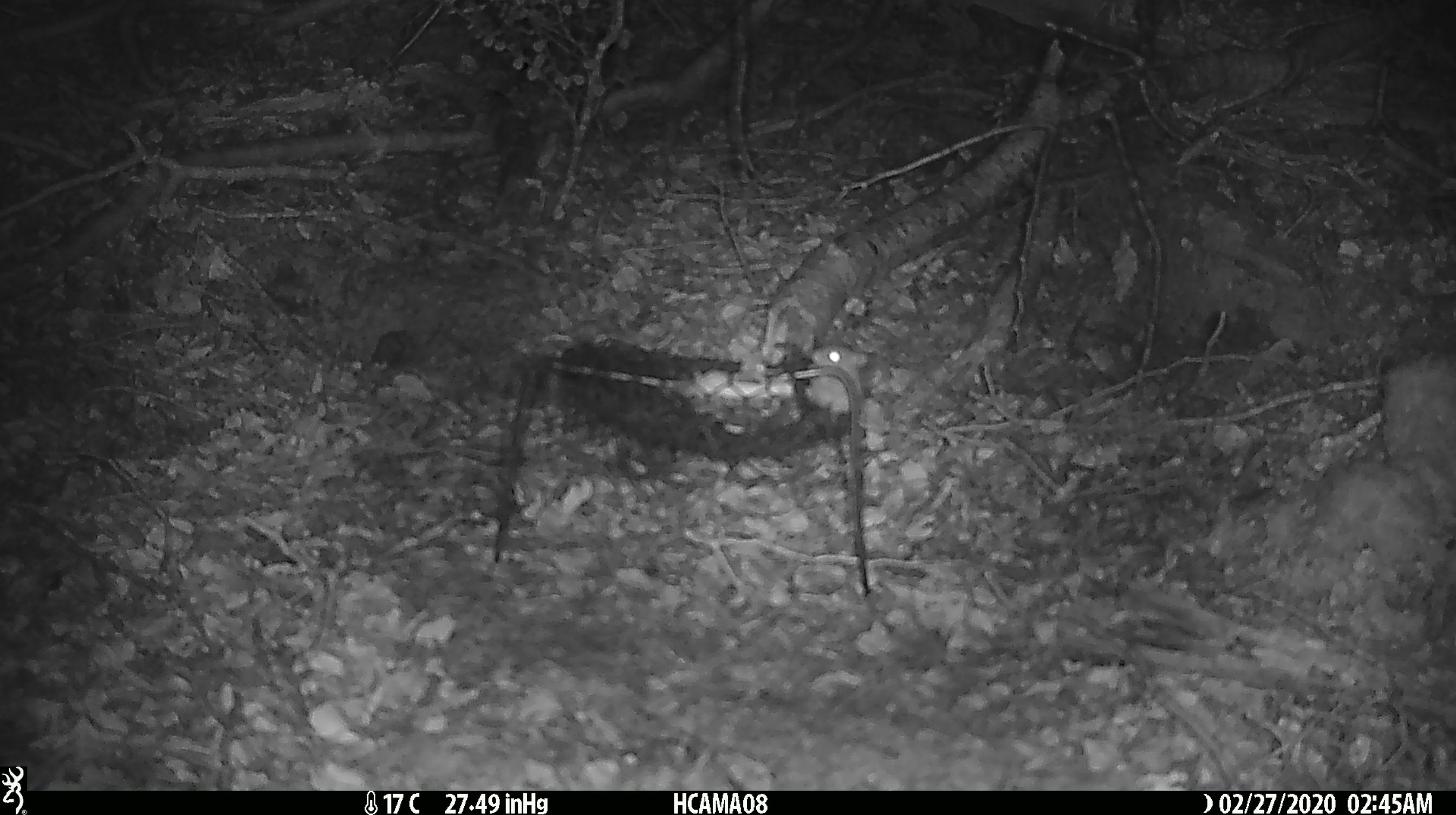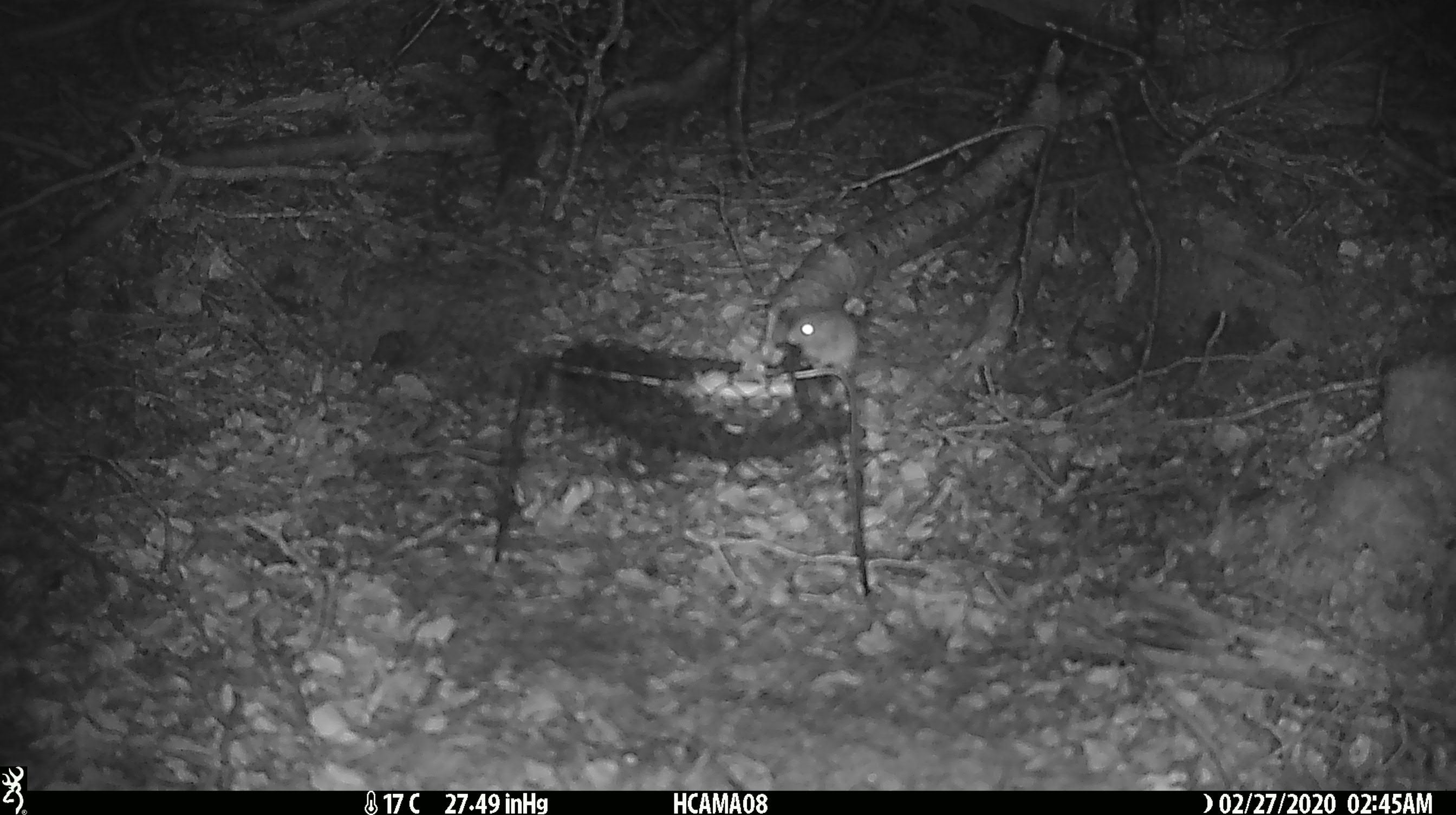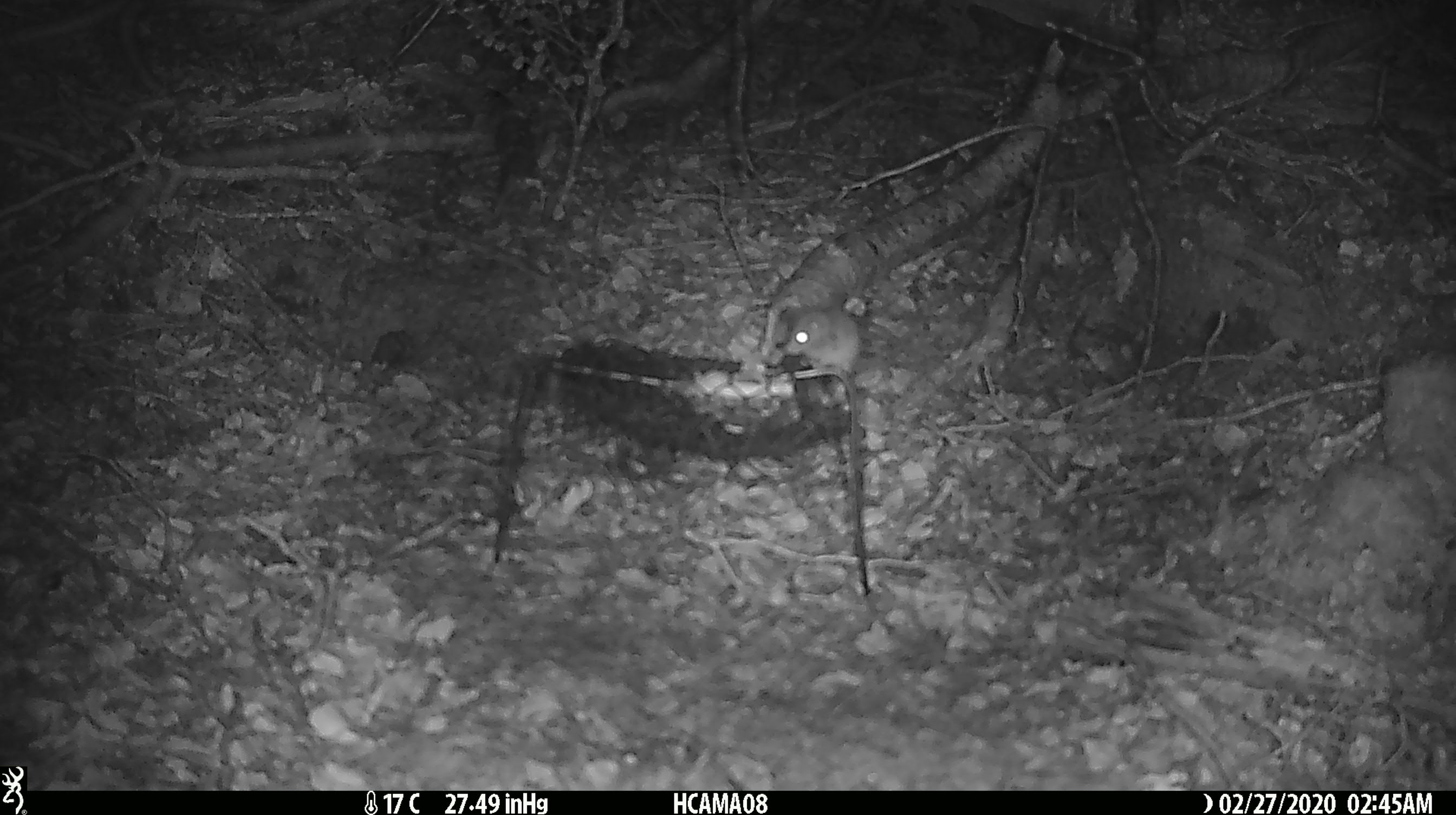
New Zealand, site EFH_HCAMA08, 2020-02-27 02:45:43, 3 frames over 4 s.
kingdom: Animalia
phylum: Chordata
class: Mammalia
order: Rodentia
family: Muridae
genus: Mus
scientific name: Mus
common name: mouse